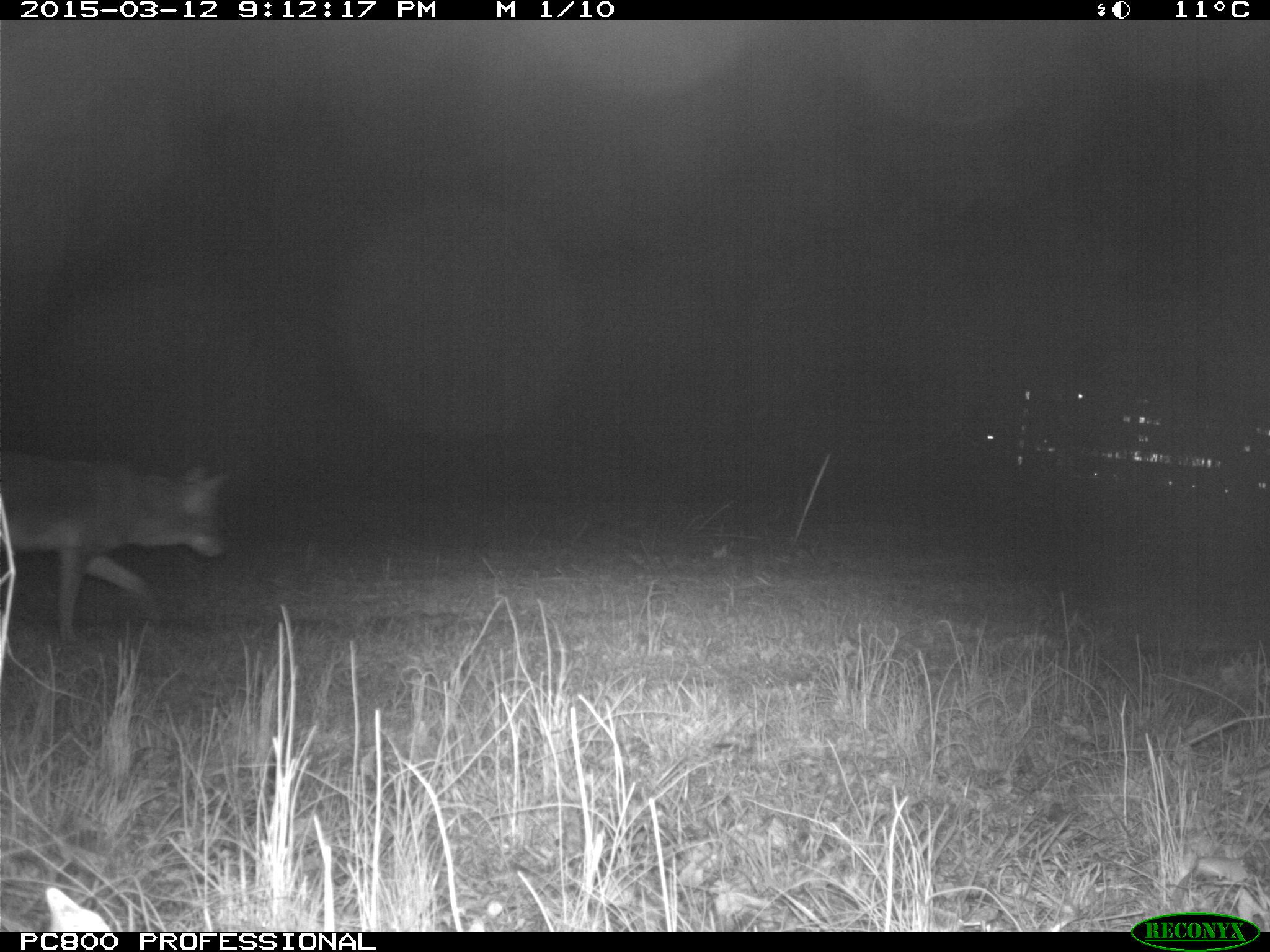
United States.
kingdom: Animalia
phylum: Chordata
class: Mammalia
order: Carnivora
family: Canidae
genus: Canis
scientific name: Canis latrans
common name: coyote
Coyote (Canis latrans).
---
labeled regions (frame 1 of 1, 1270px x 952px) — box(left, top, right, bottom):
Coyote: box(7, 435, 235, 640)